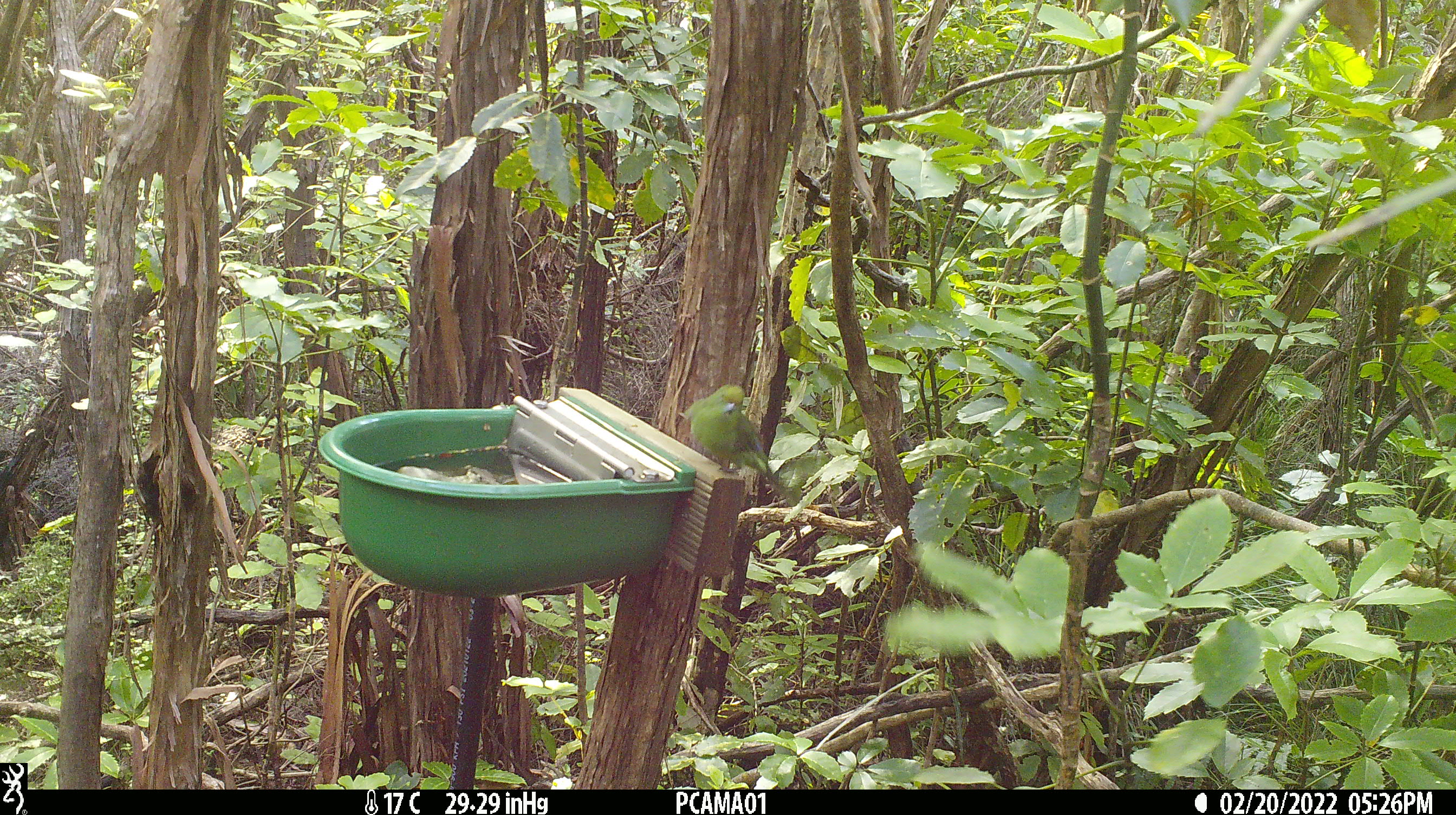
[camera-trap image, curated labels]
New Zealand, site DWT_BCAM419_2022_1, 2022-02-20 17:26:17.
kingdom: Animalia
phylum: Chordata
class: Aves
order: Psittaciformes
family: Psittaculidae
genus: Cyanoramphus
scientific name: Cyanoramphus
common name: parakeet